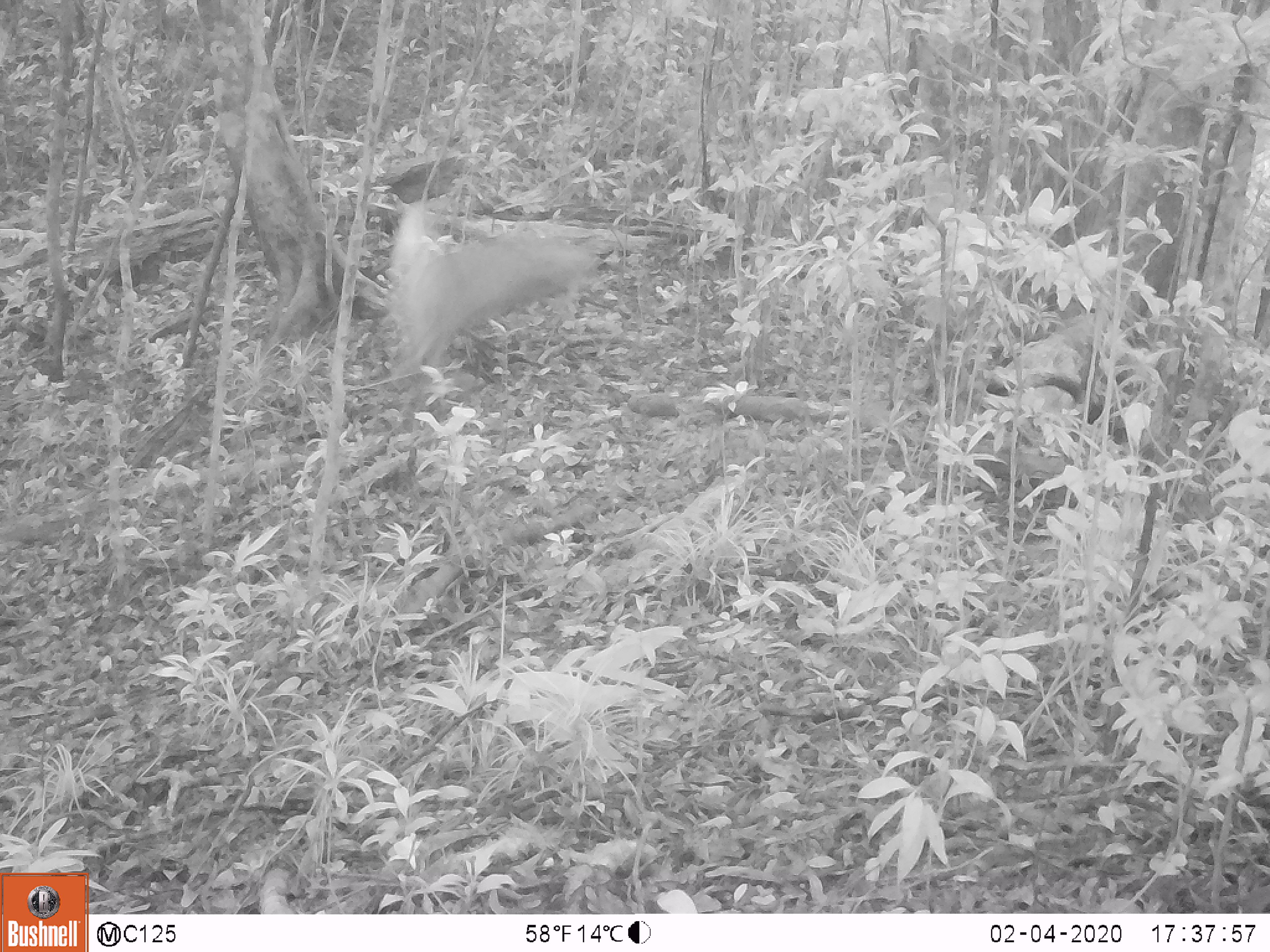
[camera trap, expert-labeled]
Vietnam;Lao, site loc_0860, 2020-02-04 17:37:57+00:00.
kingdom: Animalia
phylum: Chordata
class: Mammalia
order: Artiodactyla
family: Cervidae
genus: Muntiacus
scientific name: Muntiacus rooseveltorum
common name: roosevelt's muntjac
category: roosevelts muntjac group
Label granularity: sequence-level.